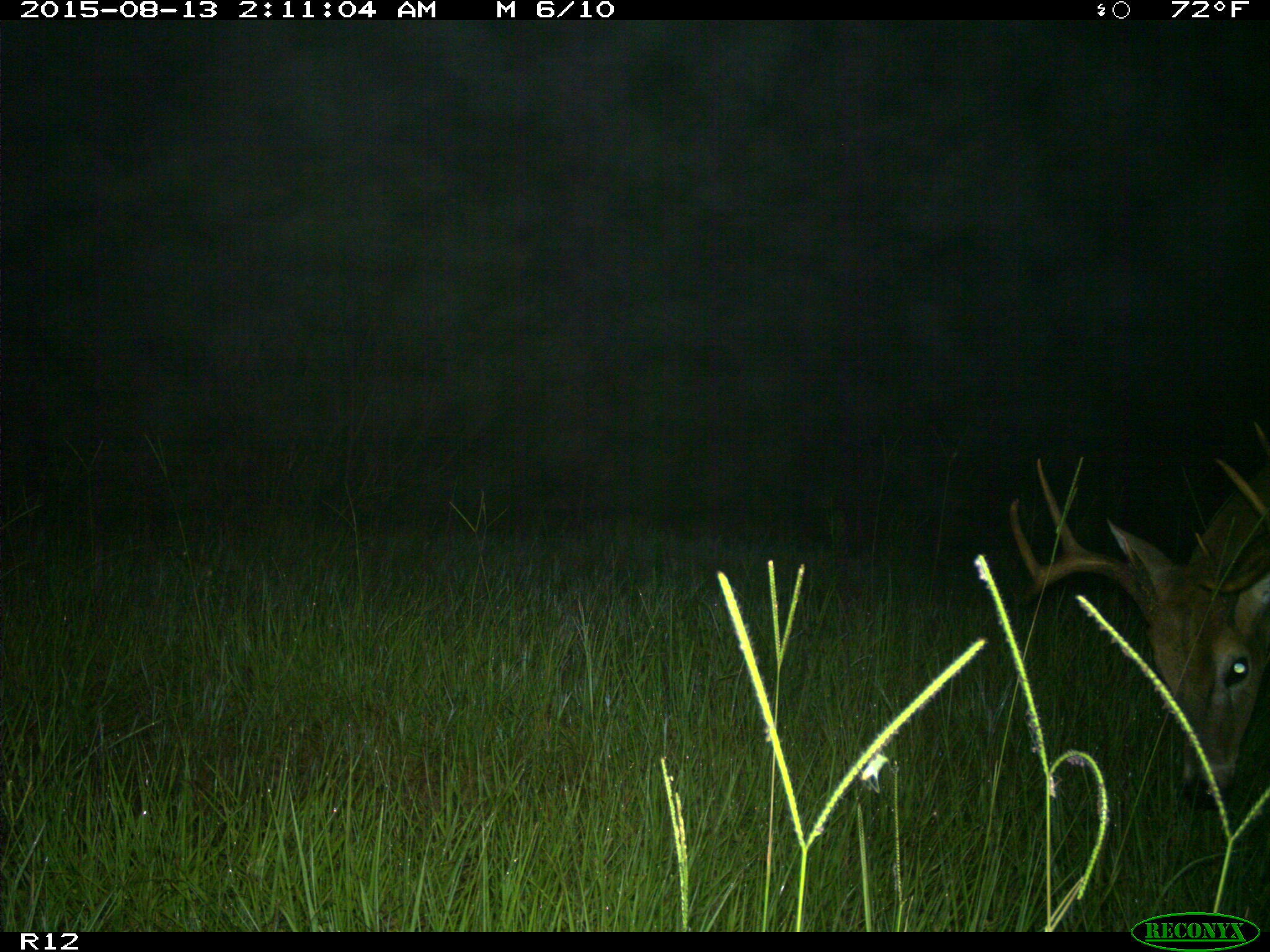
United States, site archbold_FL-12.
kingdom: Animalia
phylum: Chordata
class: Mammalia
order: Artiodactyla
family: Cervidae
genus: Odocoileus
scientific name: Odocoileus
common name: deer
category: unidentified deer